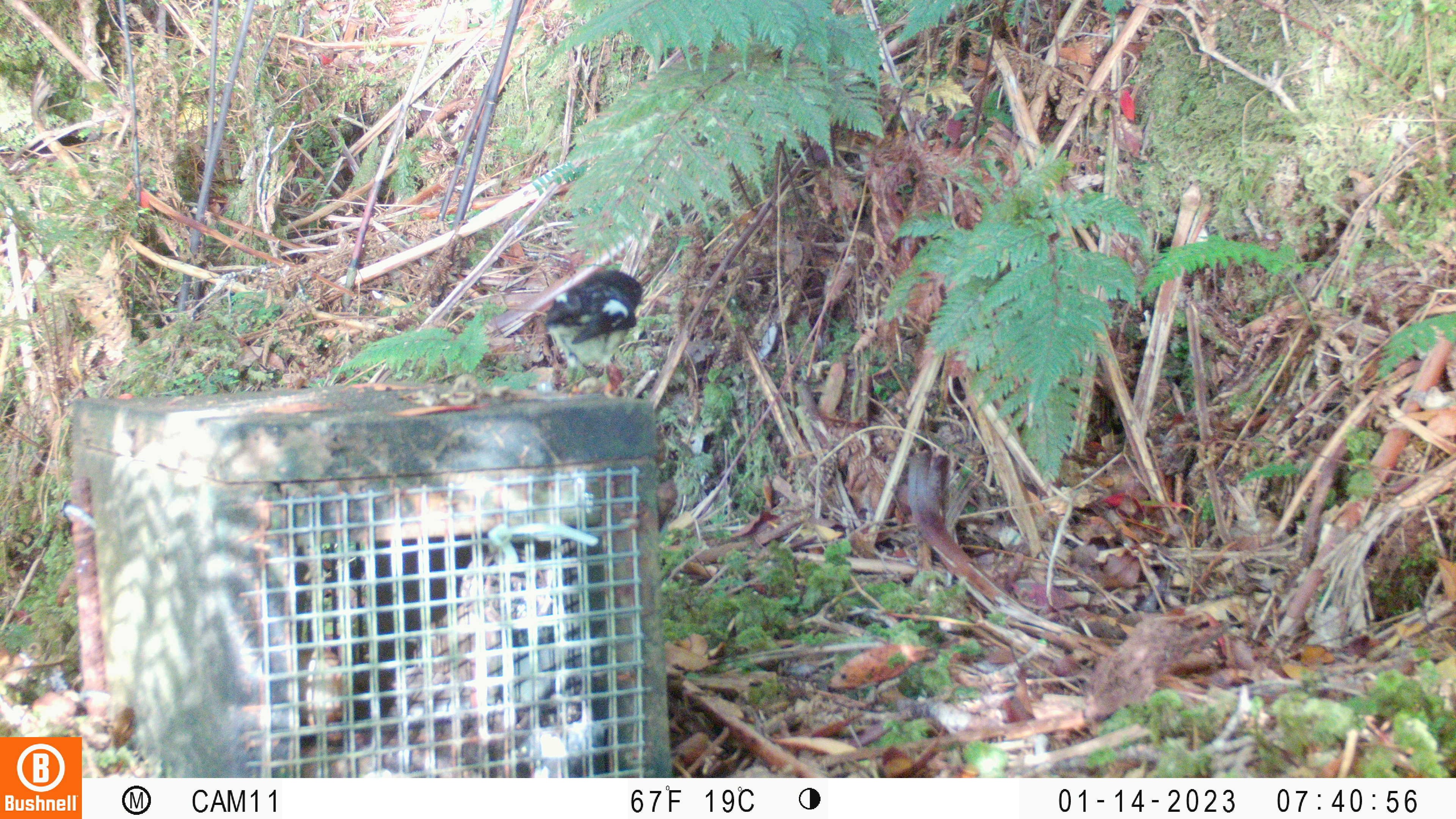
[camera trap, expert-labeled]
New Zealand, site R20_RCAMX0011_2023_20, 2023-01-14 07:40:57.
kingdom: Animalia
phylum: Chordata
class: Aves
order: Passeriformes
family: Petroicidae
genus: Petroica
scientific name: Petroica macrocephala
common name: tomtit